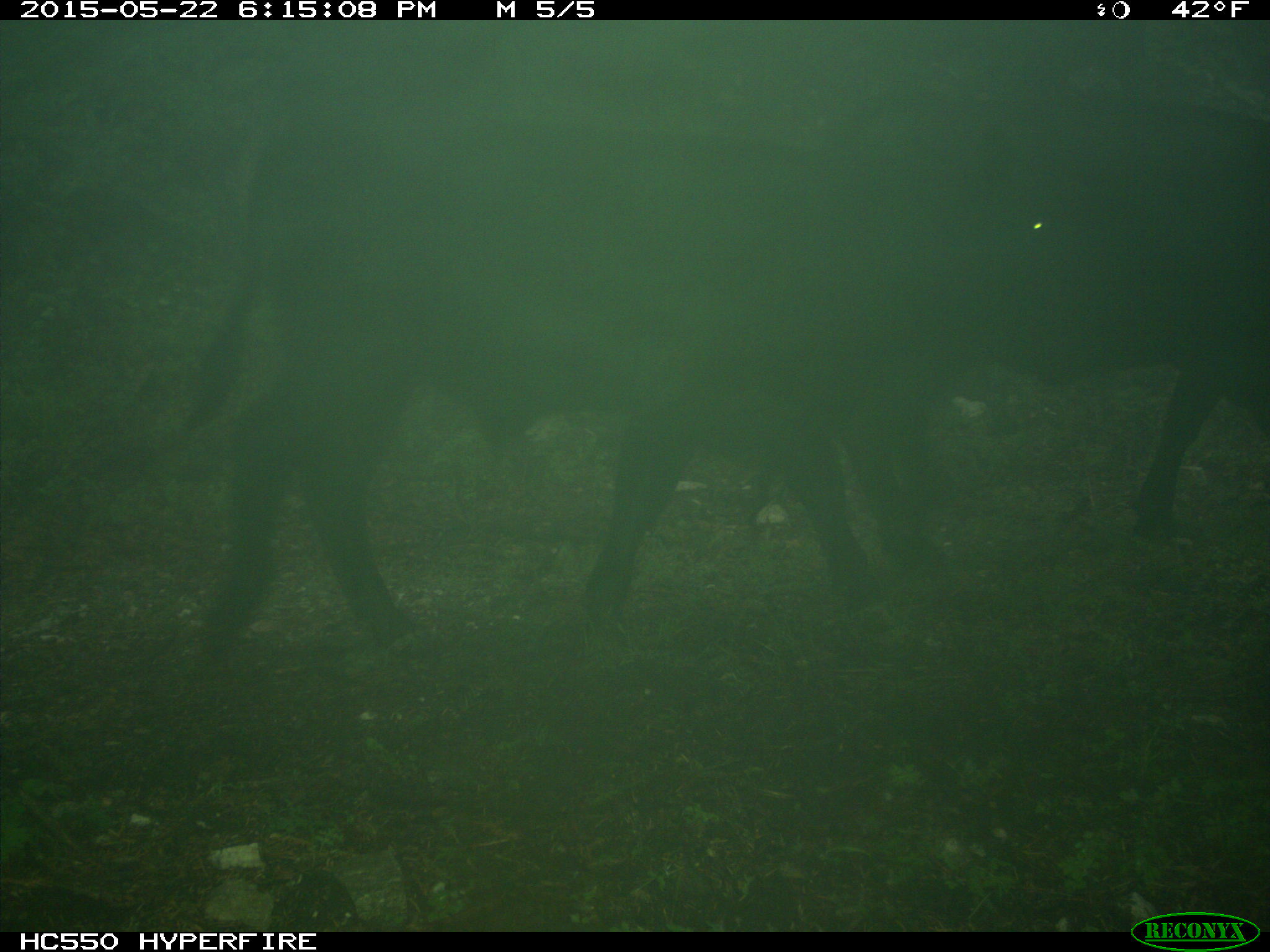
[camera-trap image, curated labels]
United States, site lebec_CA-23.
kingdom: Animalia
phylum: Chordata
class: Mammalia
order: Artiodactyla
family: Bovidae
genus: Bos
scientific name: Bos taurus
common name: domestic cow